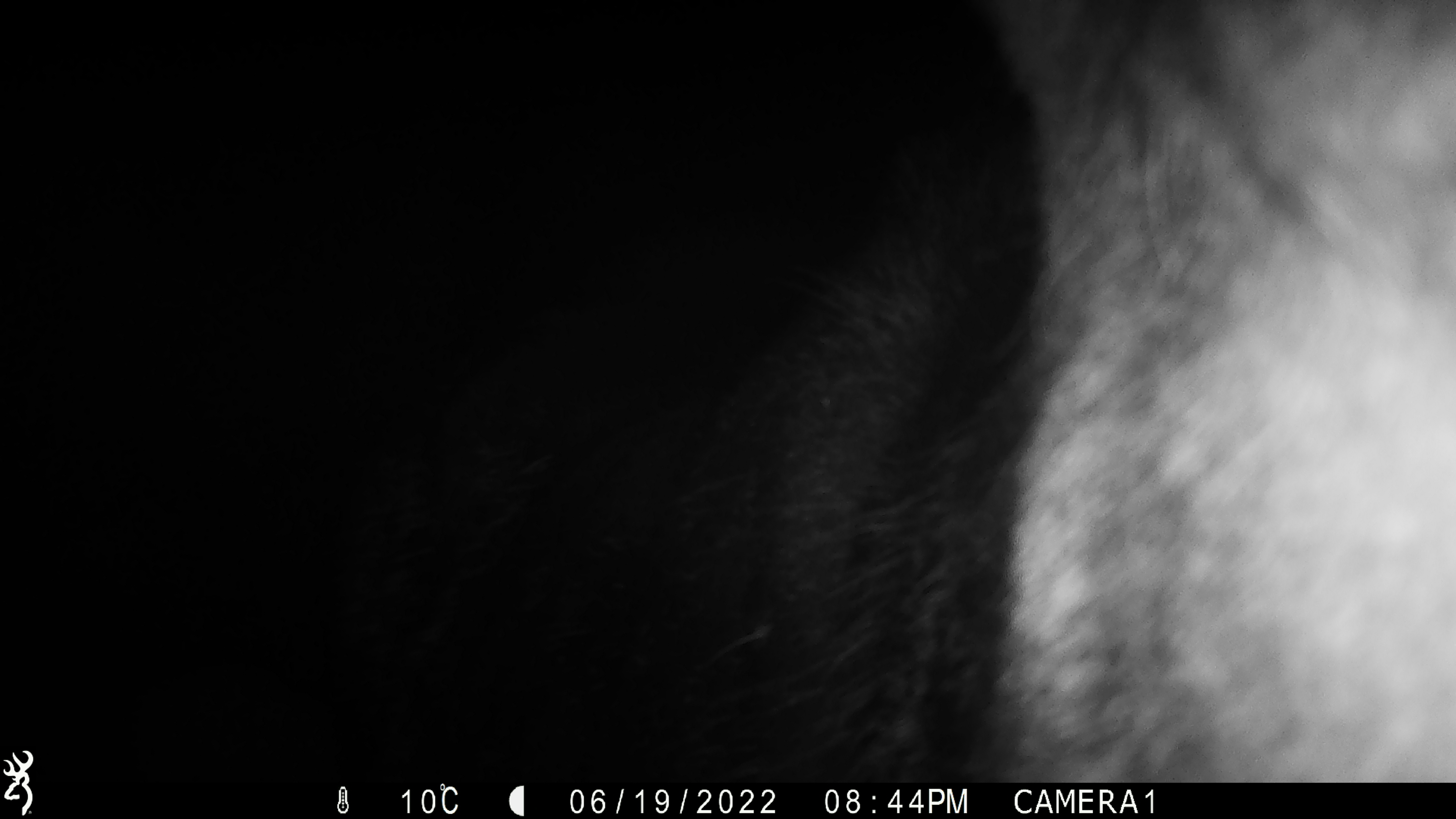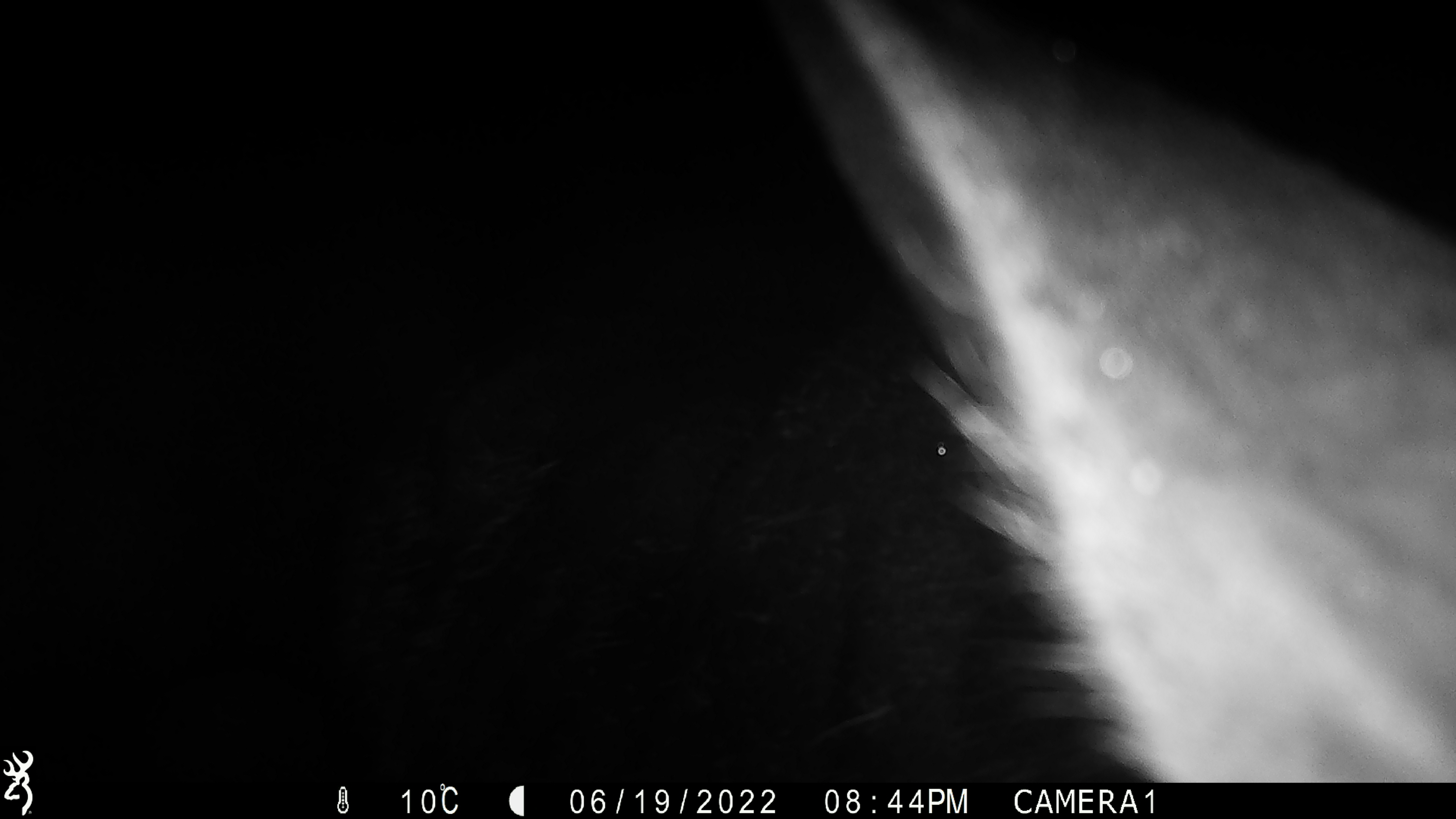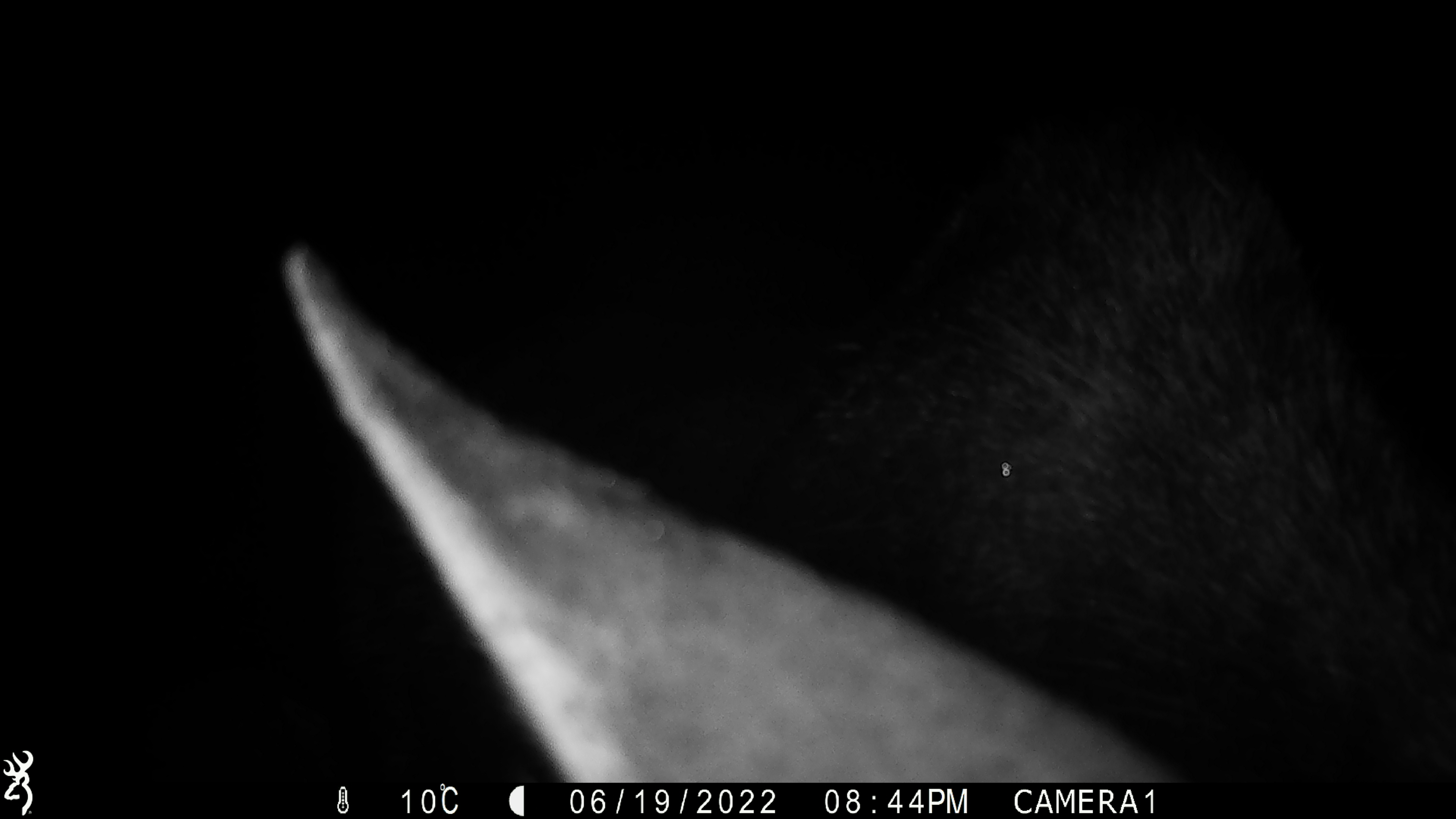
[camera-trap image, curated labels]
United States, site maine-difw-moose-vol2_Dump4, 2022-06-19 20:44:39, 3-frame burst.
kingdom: Animalia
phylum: Chordata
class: Mammalia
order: Artiodactyla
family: Cervidae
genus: Alces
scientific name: Alces alces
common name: moose